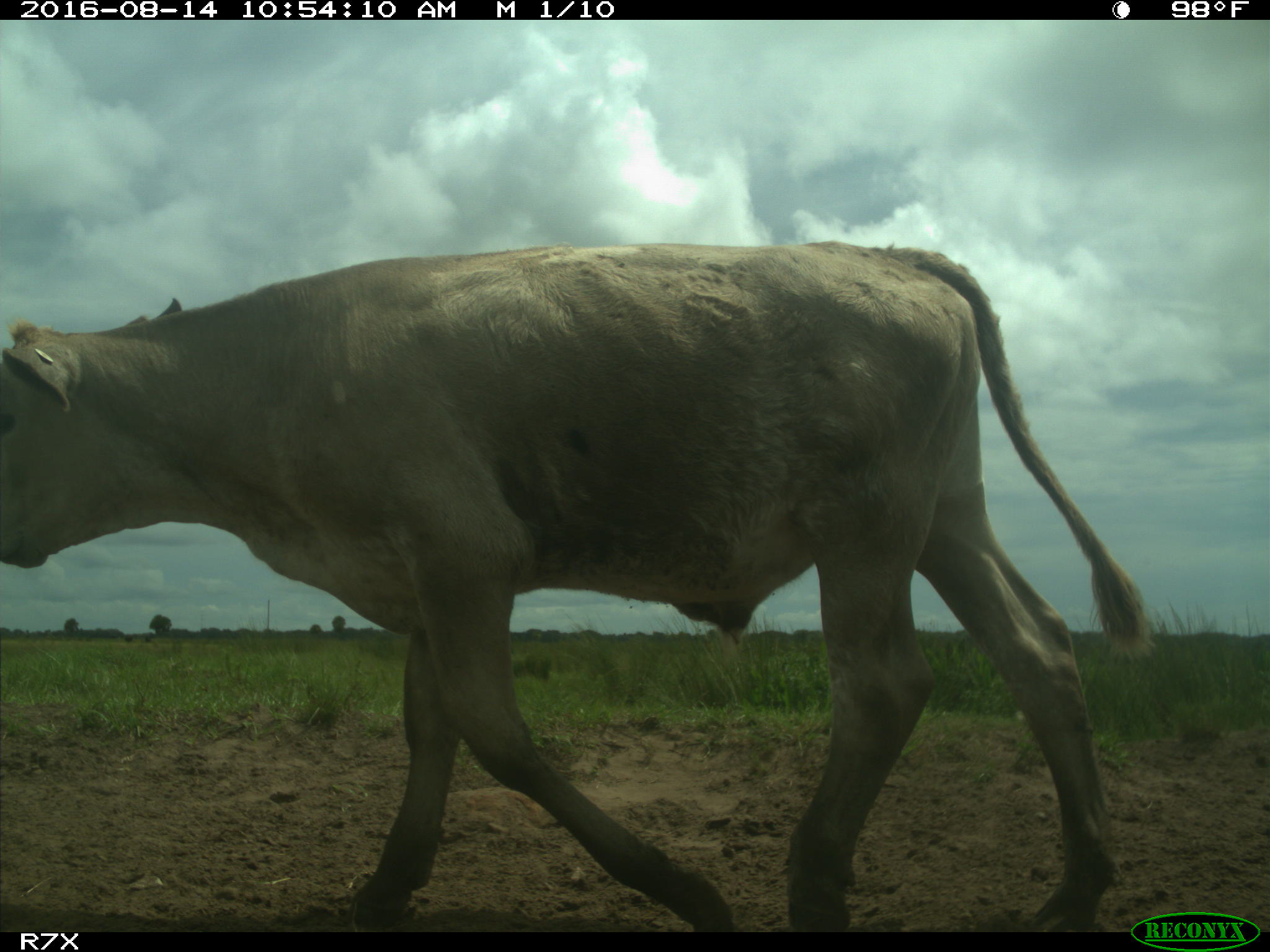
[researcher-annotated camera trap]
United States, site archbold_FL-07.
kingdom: Animalia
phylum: Chordata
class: Mammalia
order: Artiodactyla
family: Bovidae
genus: Bos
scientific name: Bos taurus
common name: domestic cow